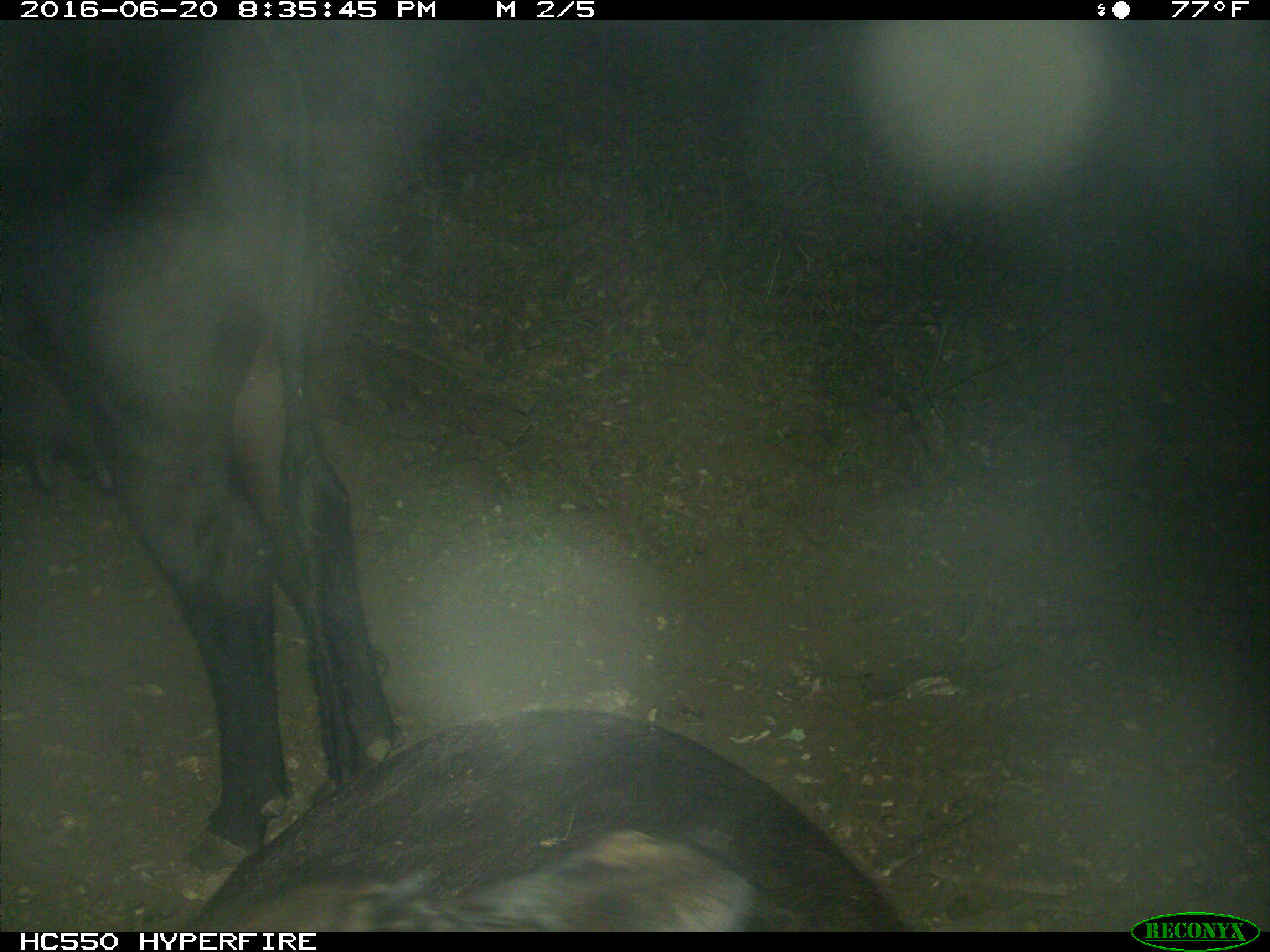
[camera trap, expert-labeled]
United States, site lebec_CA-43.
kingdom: Animalia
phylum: Chordata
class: Mammalia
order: Artiodactyla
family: Bovidae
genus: Bos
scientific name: Bos taurus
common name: domestic cow